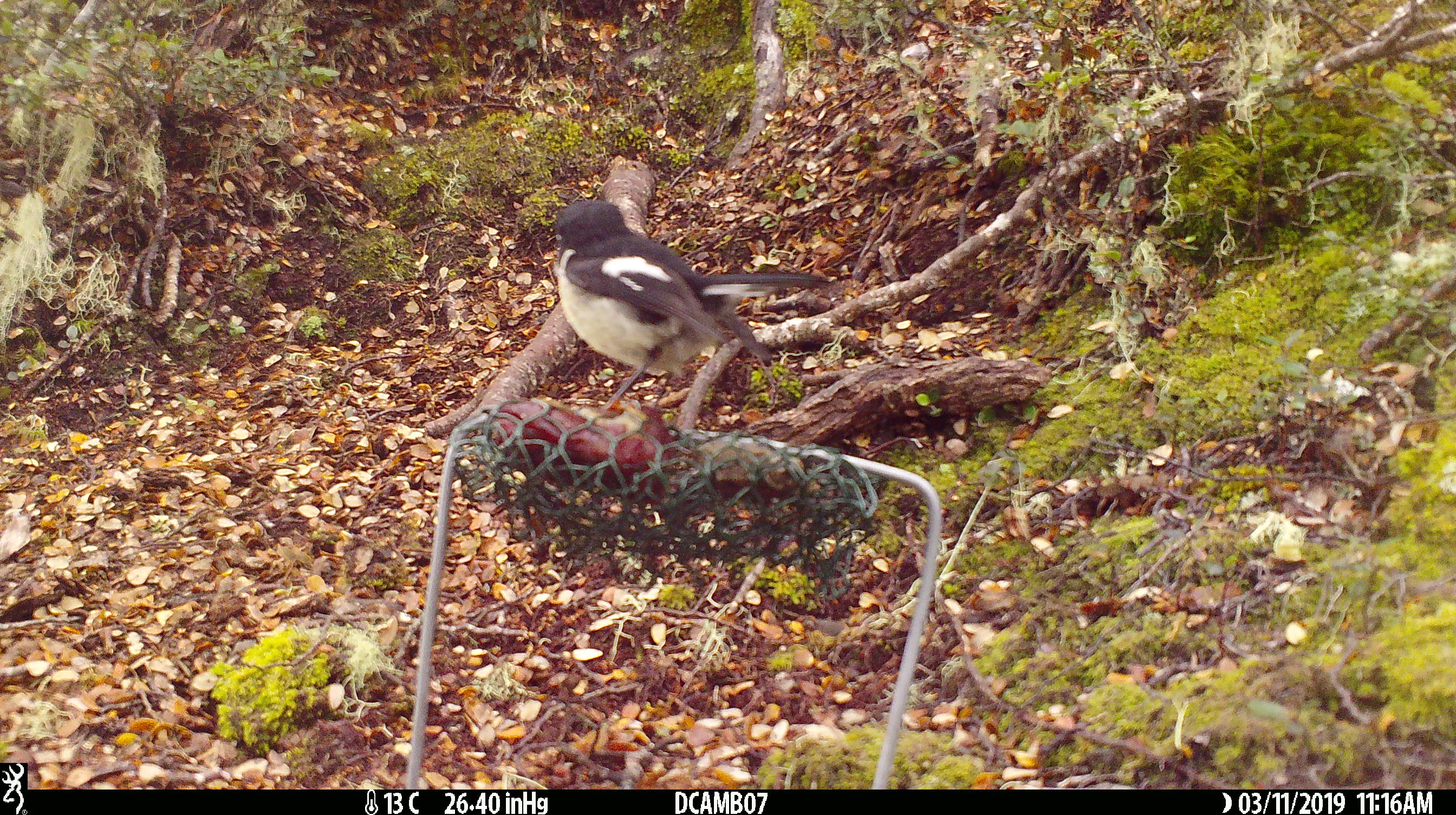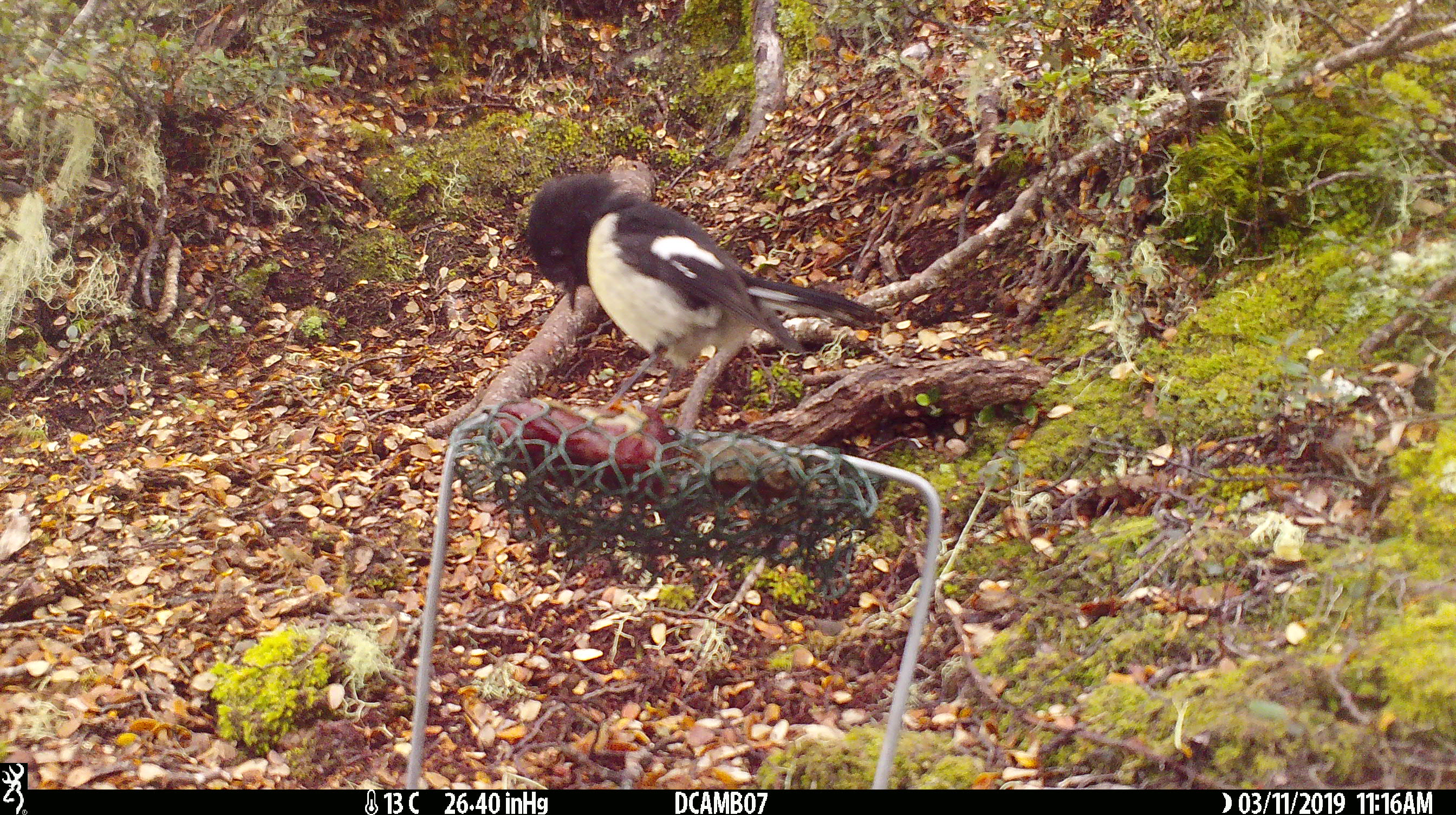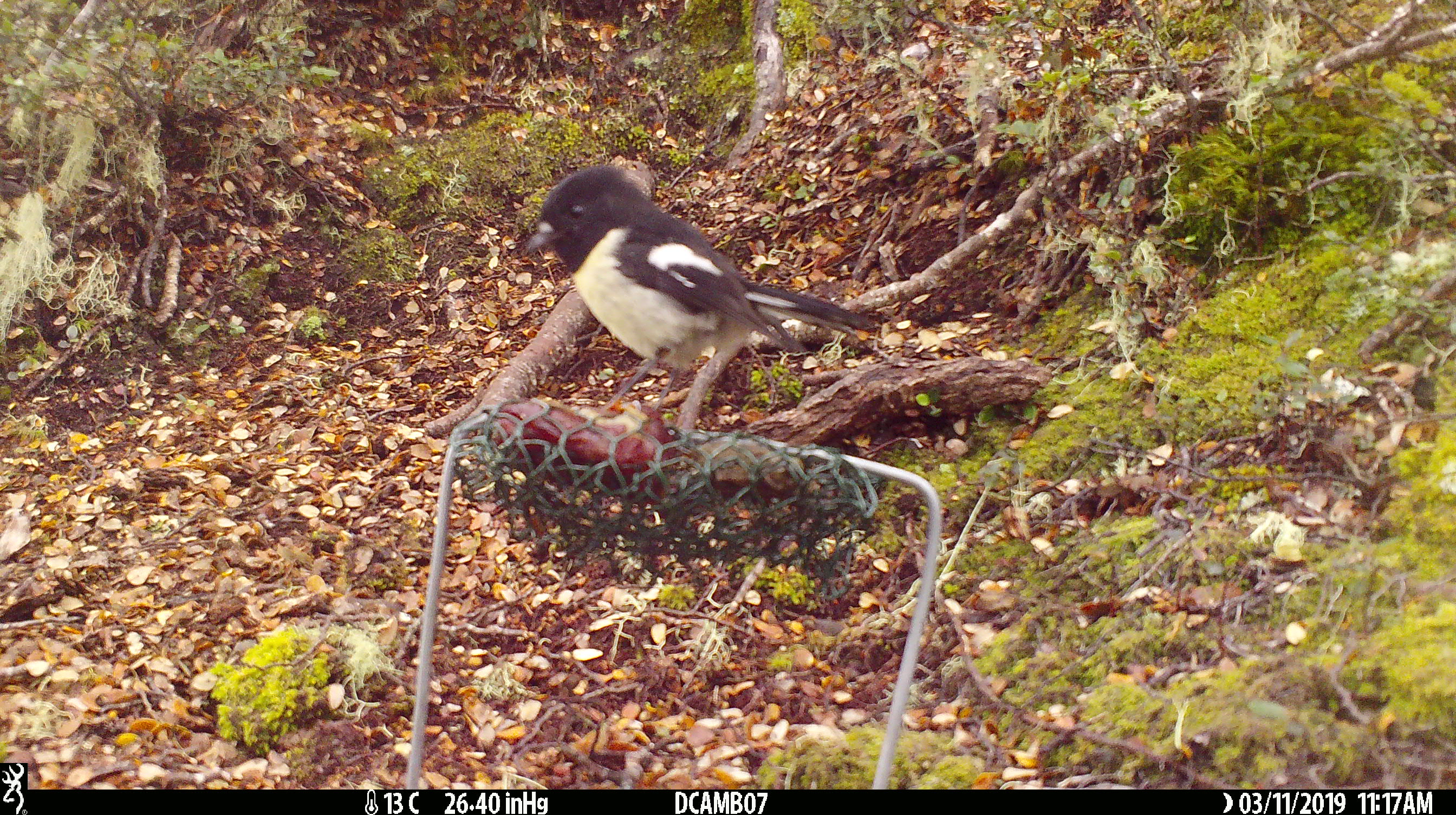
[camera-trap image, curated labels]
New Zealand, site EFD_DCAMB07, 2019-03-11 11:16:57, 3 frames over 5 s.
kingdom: Animalia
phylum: Chordata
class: Aves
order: Passeriformes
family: Petroicidae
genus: Petroica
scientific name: Petroica macrocephala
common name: tomtit